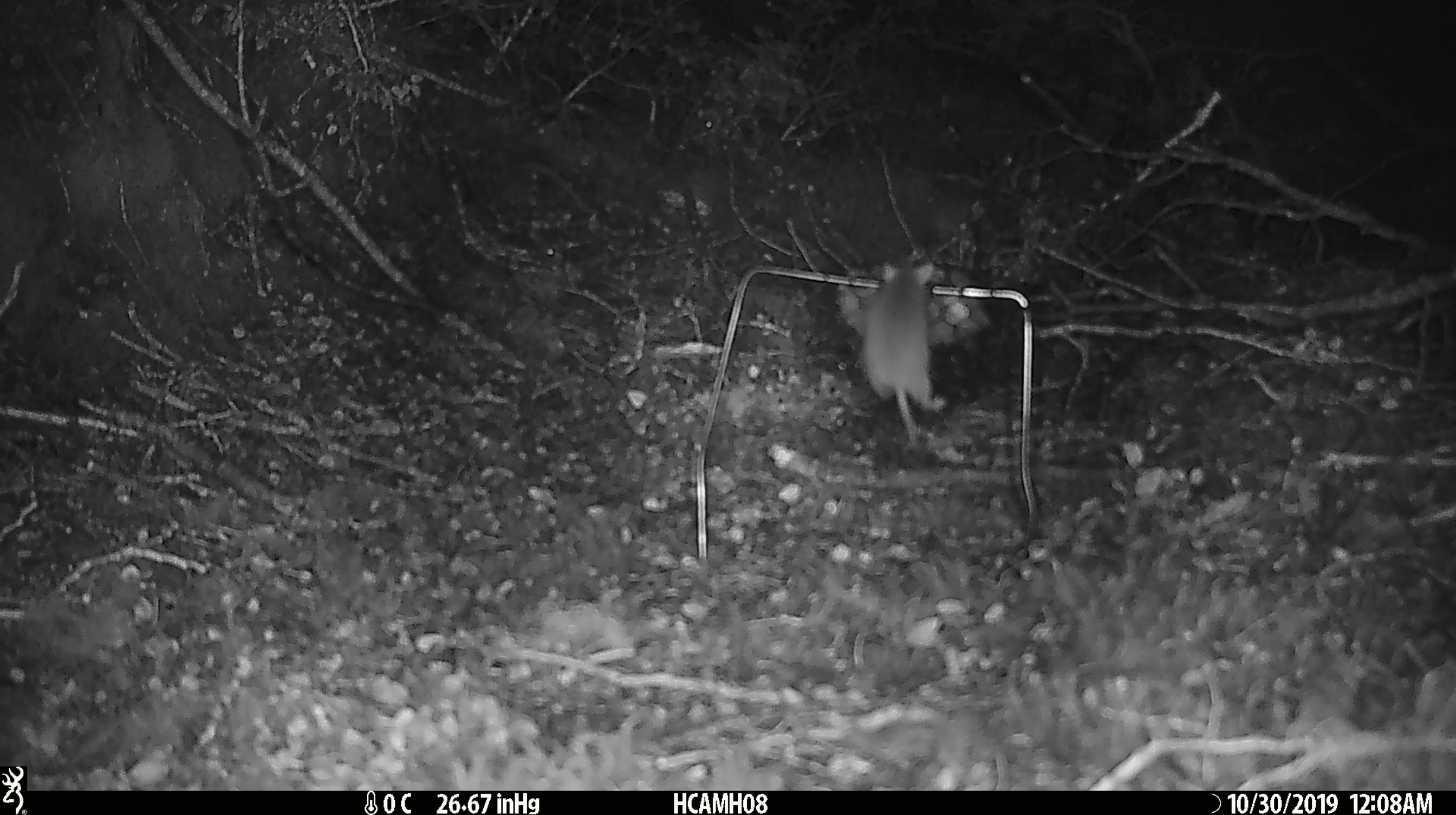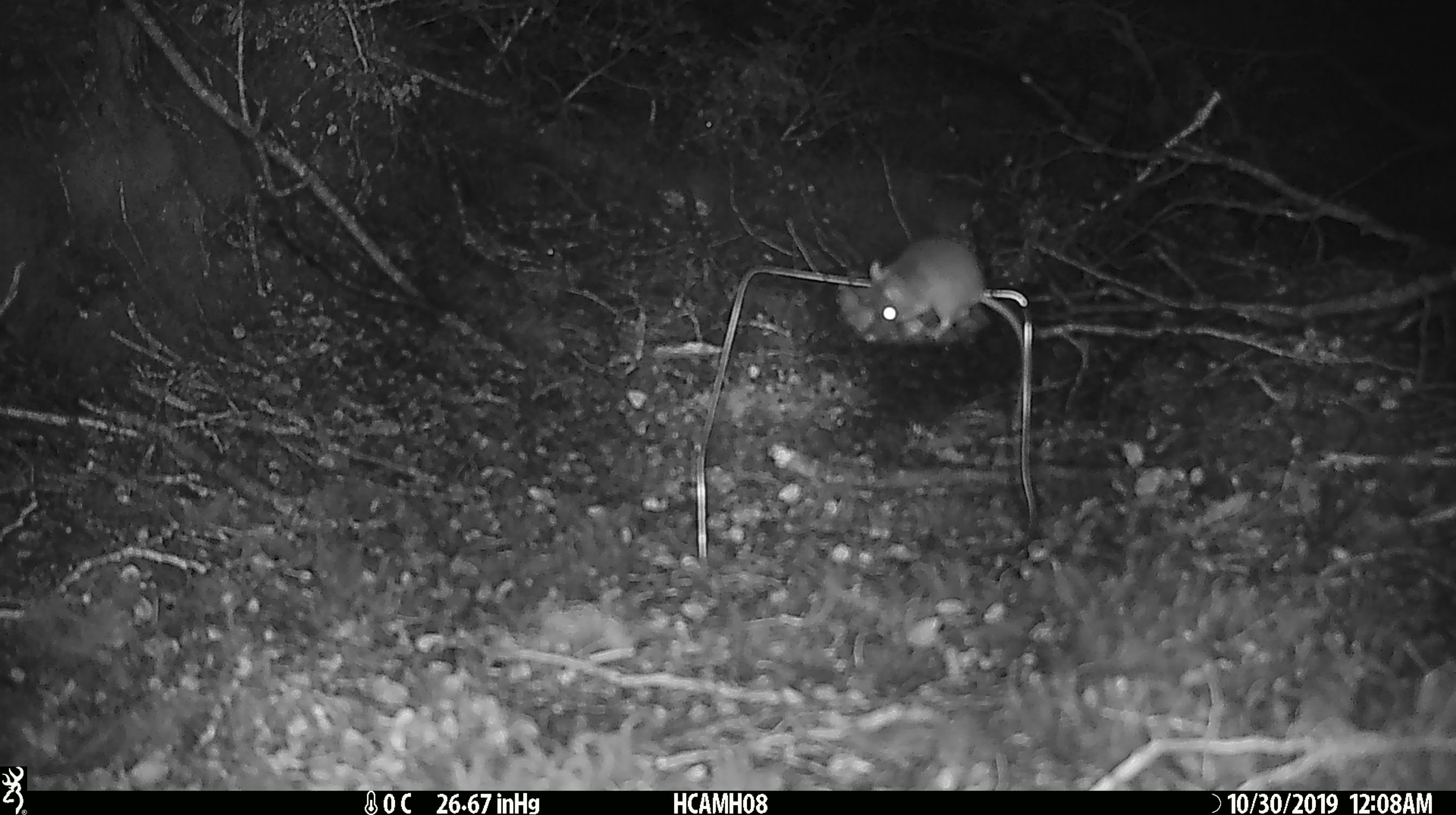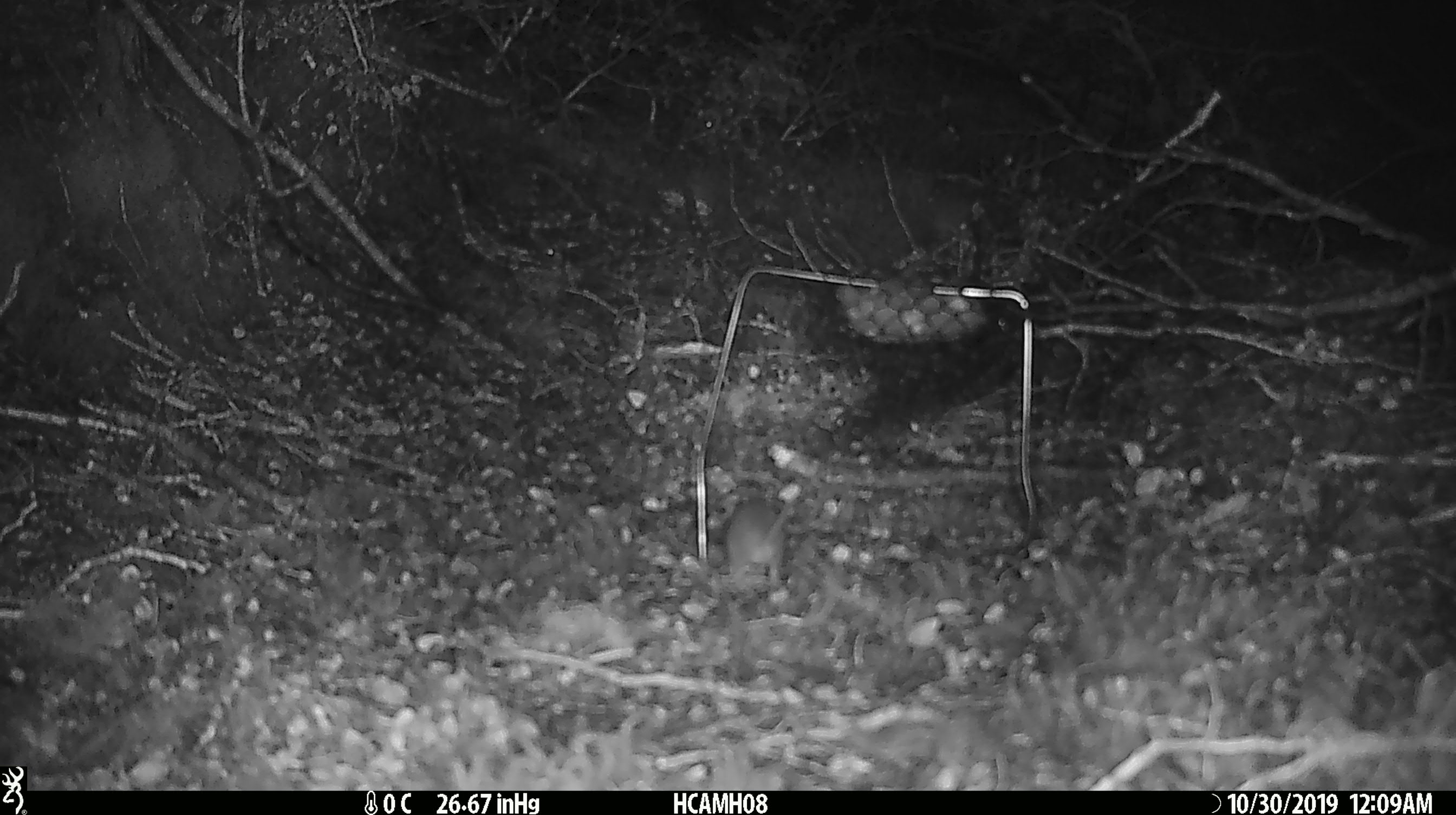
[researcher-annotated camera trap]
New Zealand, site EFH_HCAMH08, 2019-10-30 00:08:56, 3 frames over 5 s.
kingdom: Animalia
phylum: Chordata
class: Mammalia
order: Rodentia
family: Muridae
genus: Mus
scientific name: Mus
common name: mouse